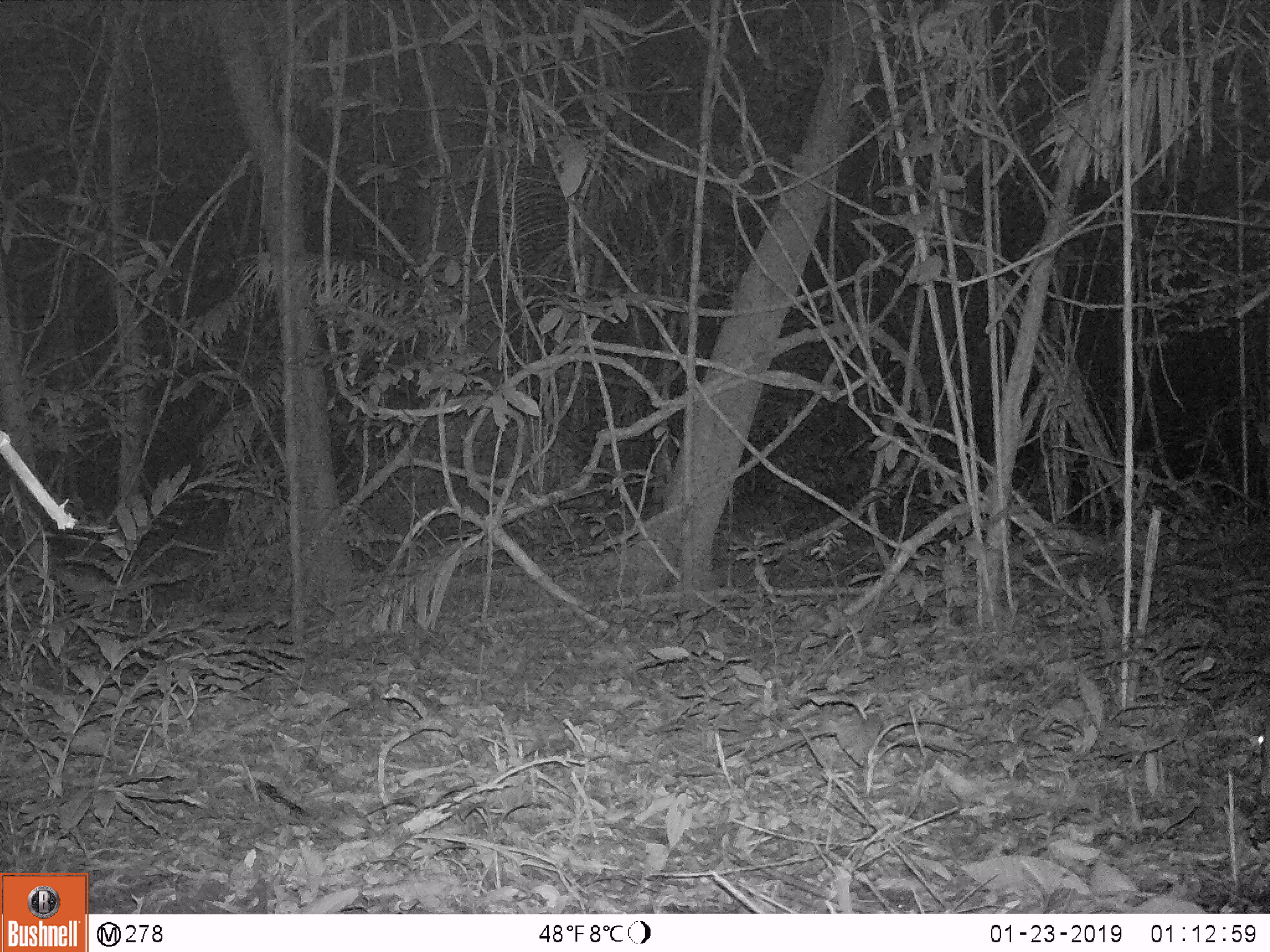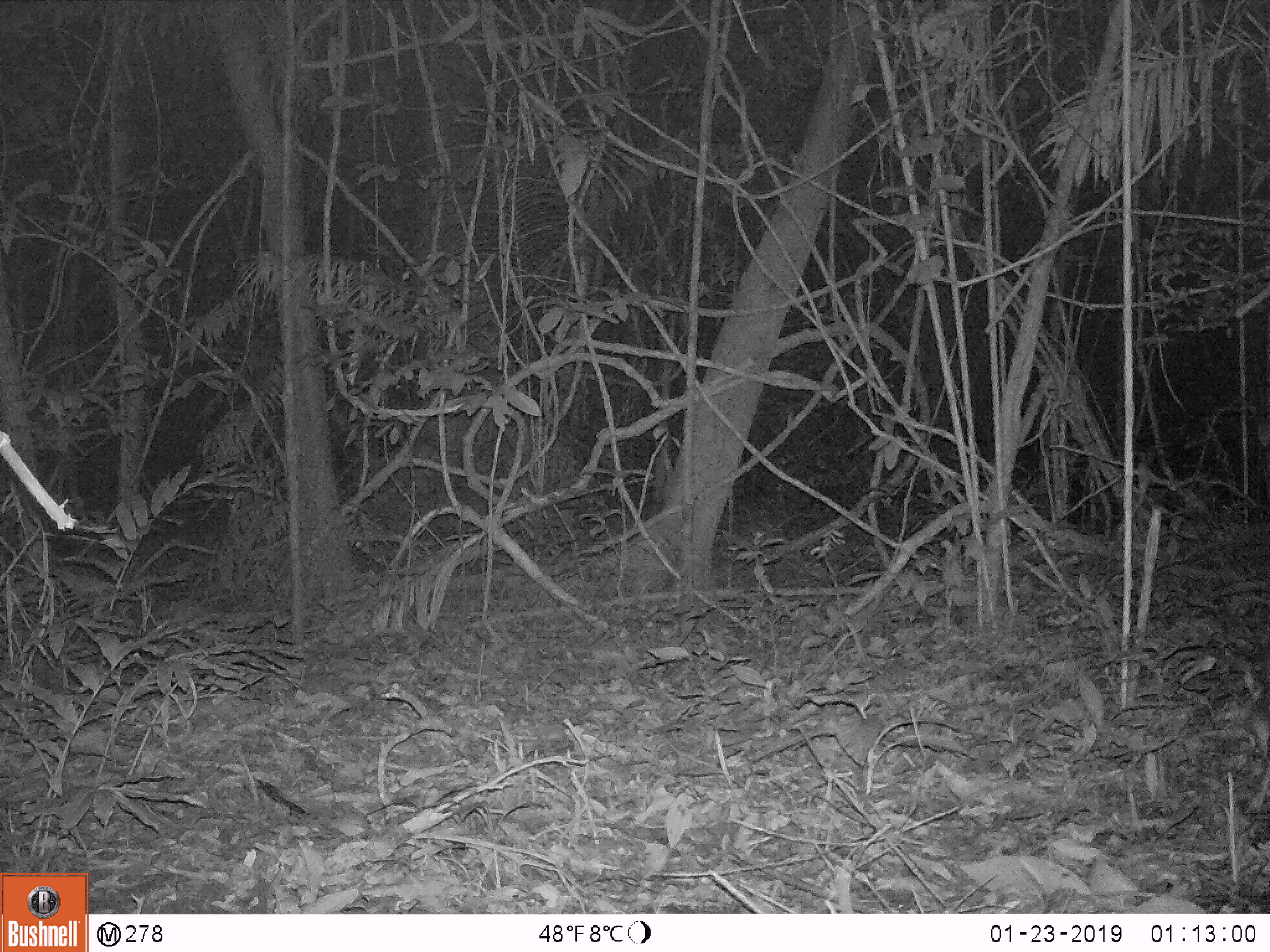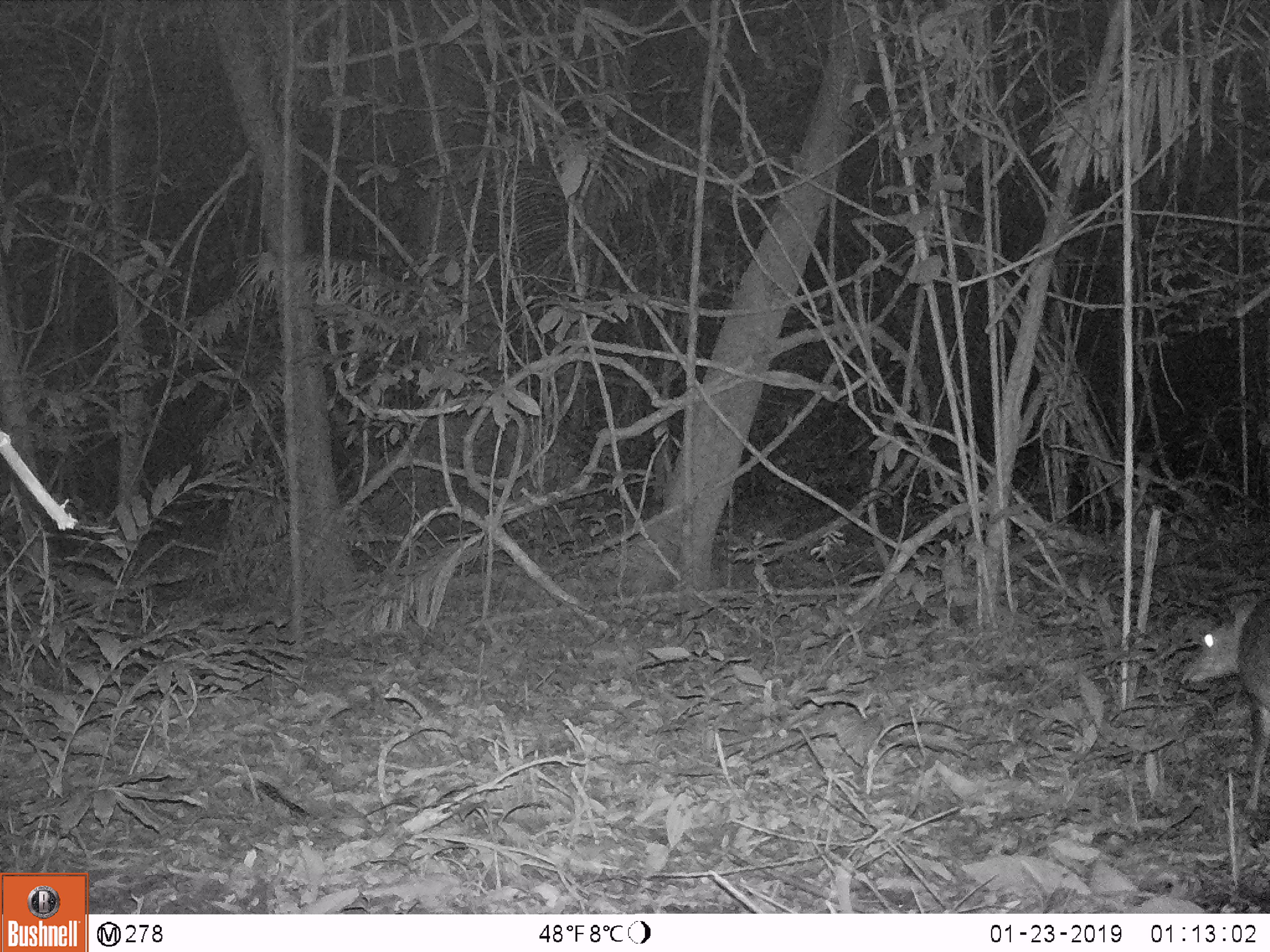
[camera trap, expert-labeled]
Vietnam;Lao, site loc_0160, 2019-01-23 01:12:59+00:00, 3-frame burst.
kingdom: Animalia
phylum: Chordata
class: Mammalia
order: Artiodactyla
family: Cervidae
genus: Muntiacus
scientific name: Muntiacus vuquangensis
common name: large-antlered muntjac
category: large antlered muntjac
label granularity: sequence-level